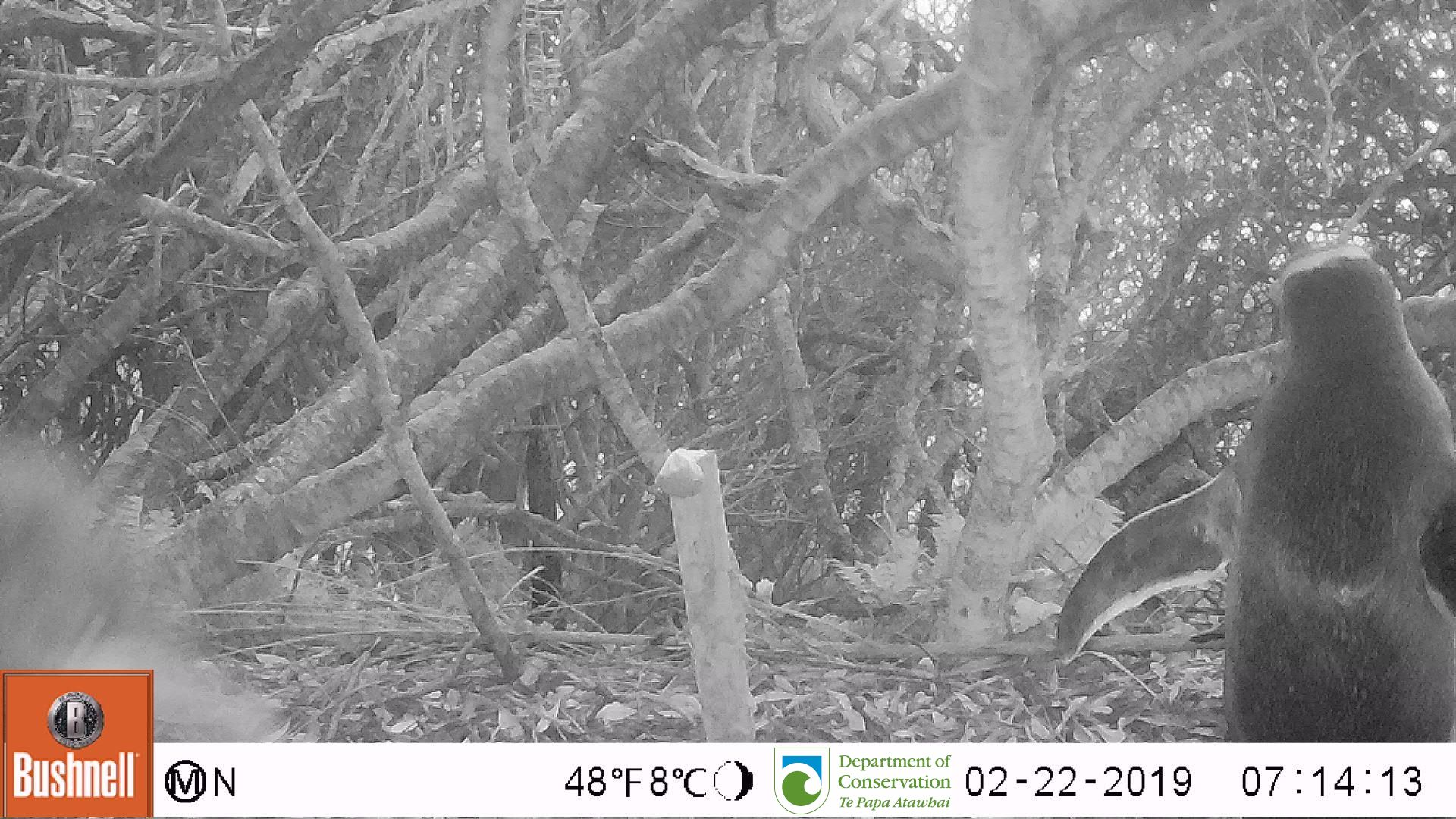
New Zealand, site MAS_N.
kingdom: Animalia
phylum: Chordata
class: Aves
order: Sphenisciformes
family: Spheniscidae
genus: Megadyptes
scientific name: Megadyptes antipodes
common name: yellow-eyed penguin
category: yellow eyed penguin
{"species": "yellow eyed penguin (yellow-eyed penguin) (Megadyptes antipodes)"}